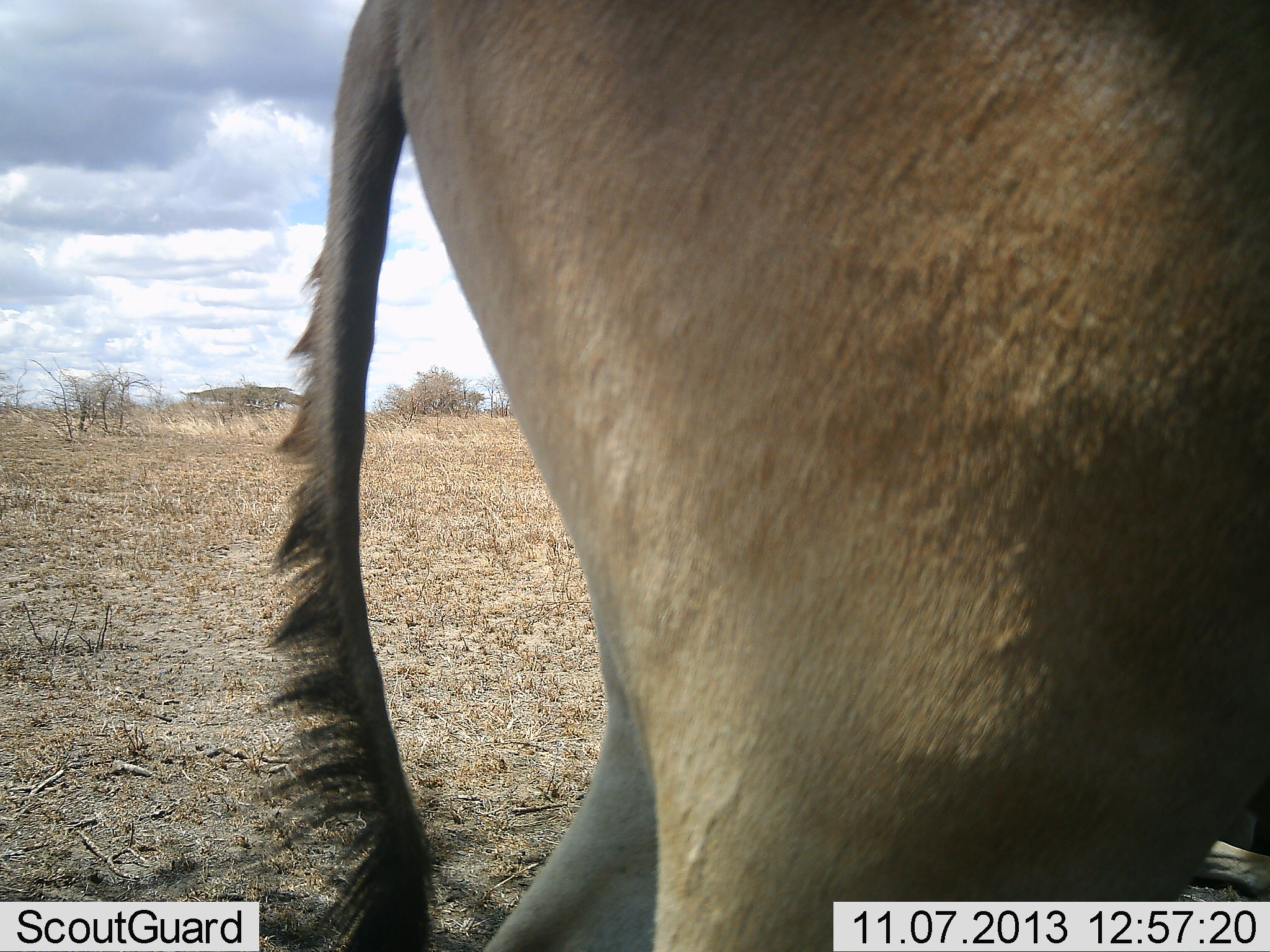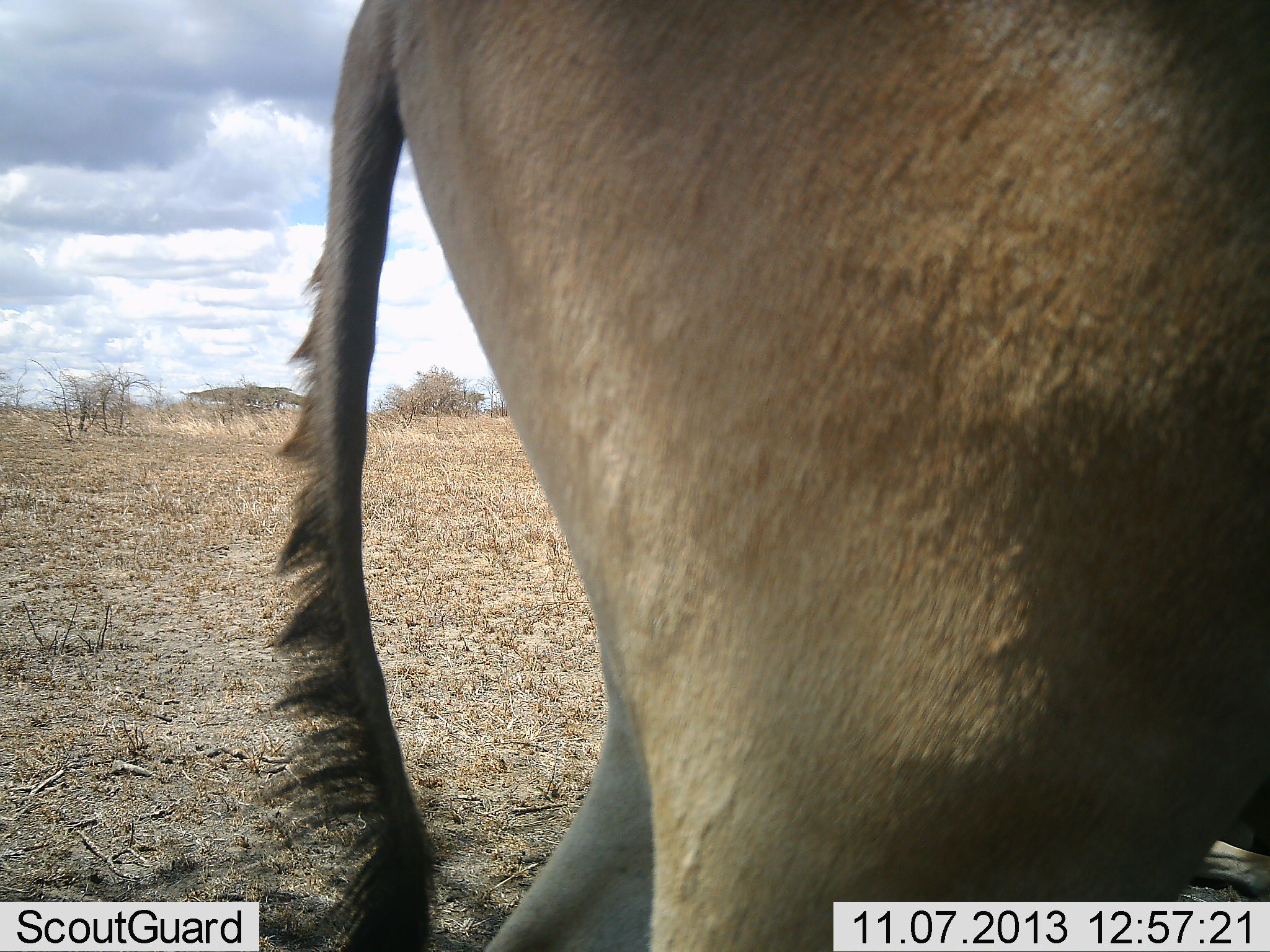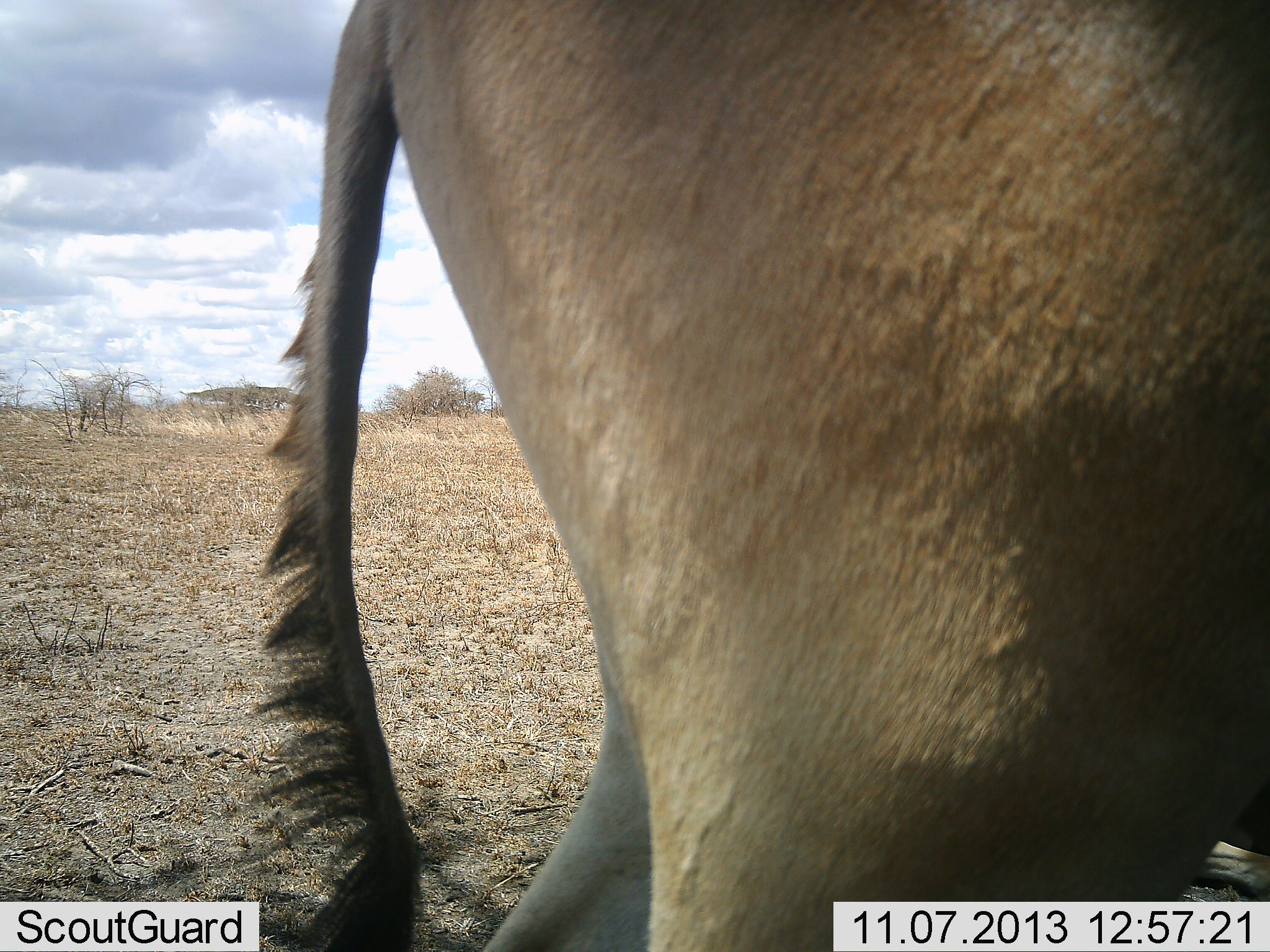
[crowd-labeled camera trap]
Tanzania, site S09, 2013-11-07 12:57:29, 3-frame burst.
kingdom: Animalia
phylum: Chordata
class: Mammalia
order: Artiodactyla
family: Bovidae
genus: Alcelaphus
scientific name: Alcelaphus buselaphus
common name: hartebeest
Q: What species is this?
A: Hartebeest (Alcelaphus buselaphus).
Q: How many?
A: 1.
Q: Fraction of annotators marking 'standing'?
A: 88%.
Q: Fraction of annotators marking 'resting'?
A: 4%.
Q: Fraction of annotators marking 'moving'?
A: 12%.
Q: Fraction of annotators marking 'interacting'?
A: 0%.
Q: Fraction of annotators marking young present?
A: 0%.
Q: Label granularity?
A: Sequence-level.